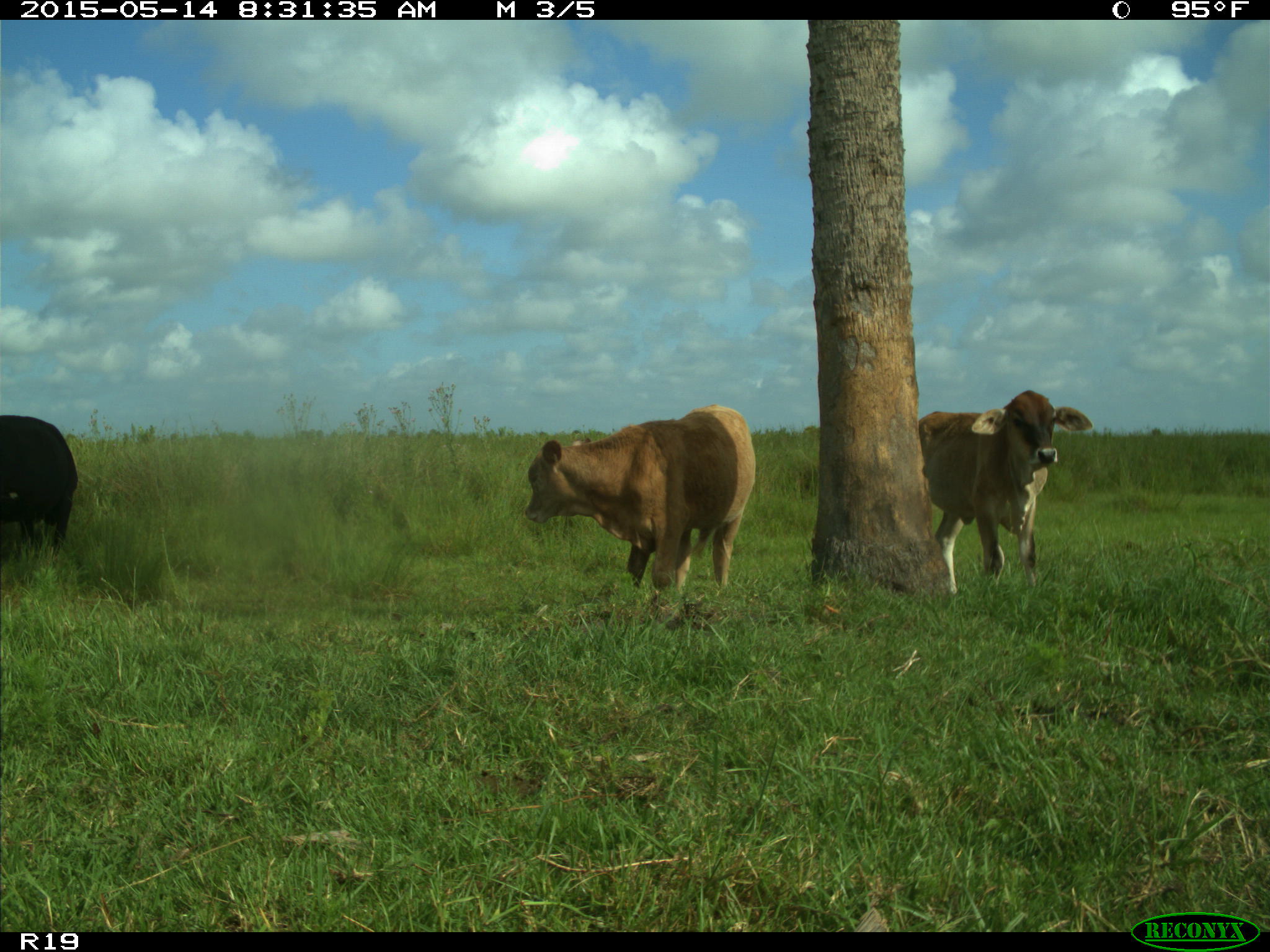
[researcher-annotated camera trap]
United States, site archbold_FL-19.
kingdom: Animalia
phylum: Chordata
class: Mammalia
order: Artiodactyla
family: Bovidae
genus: Bos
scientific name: Bos taurus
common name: domestic cow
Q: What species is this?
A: Bos taurus (domestic cow).